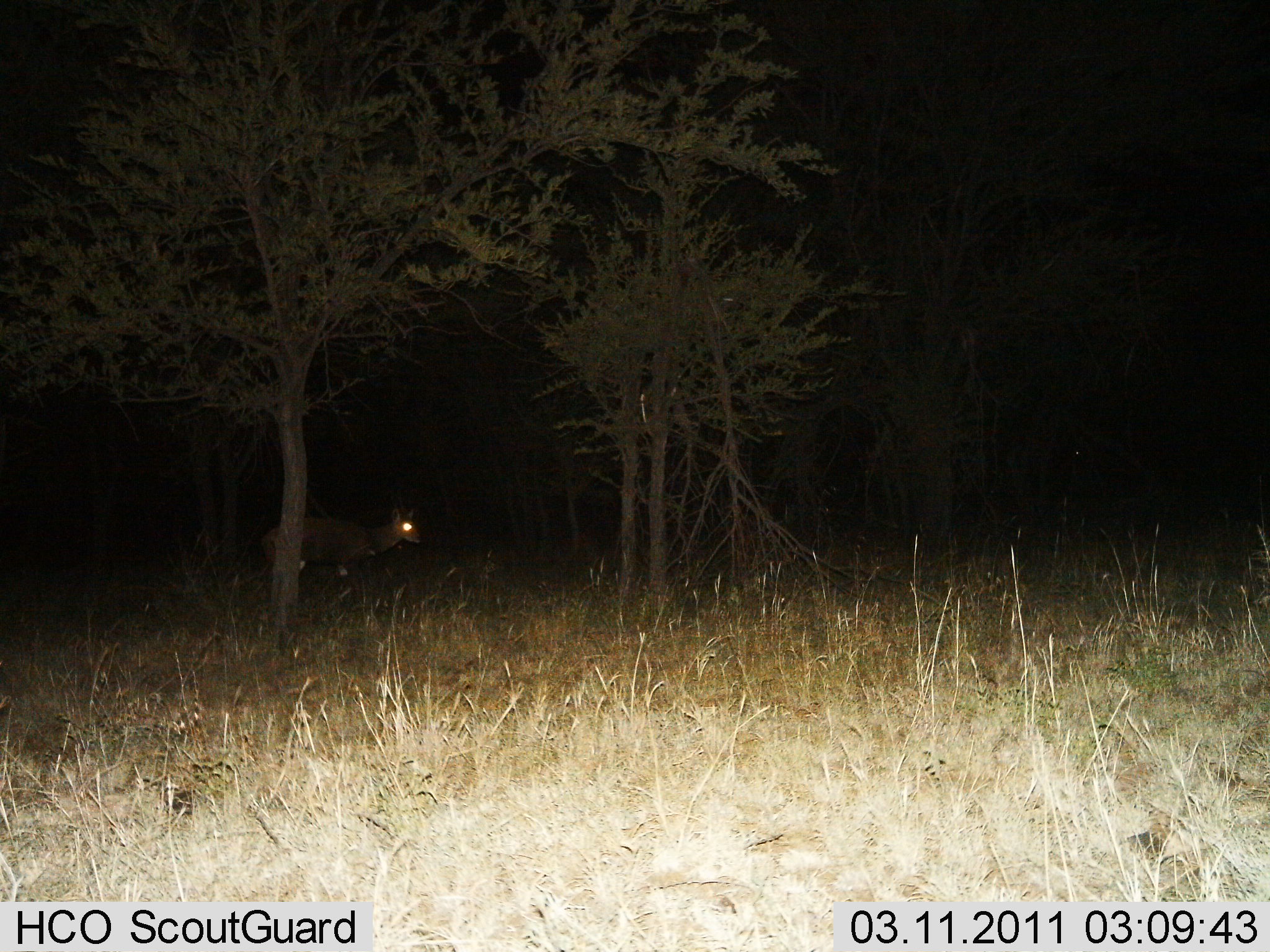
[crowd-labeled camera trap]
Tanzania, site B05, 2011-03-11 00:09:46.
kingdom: Animalia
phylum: Chordata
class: Mammalia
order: Artiodactyla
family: Bovidae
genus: Madoqua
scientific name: Madoqua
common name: dikdik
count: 1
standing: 78%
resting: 0%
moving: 22%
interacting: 0%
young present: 0%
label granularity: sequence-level